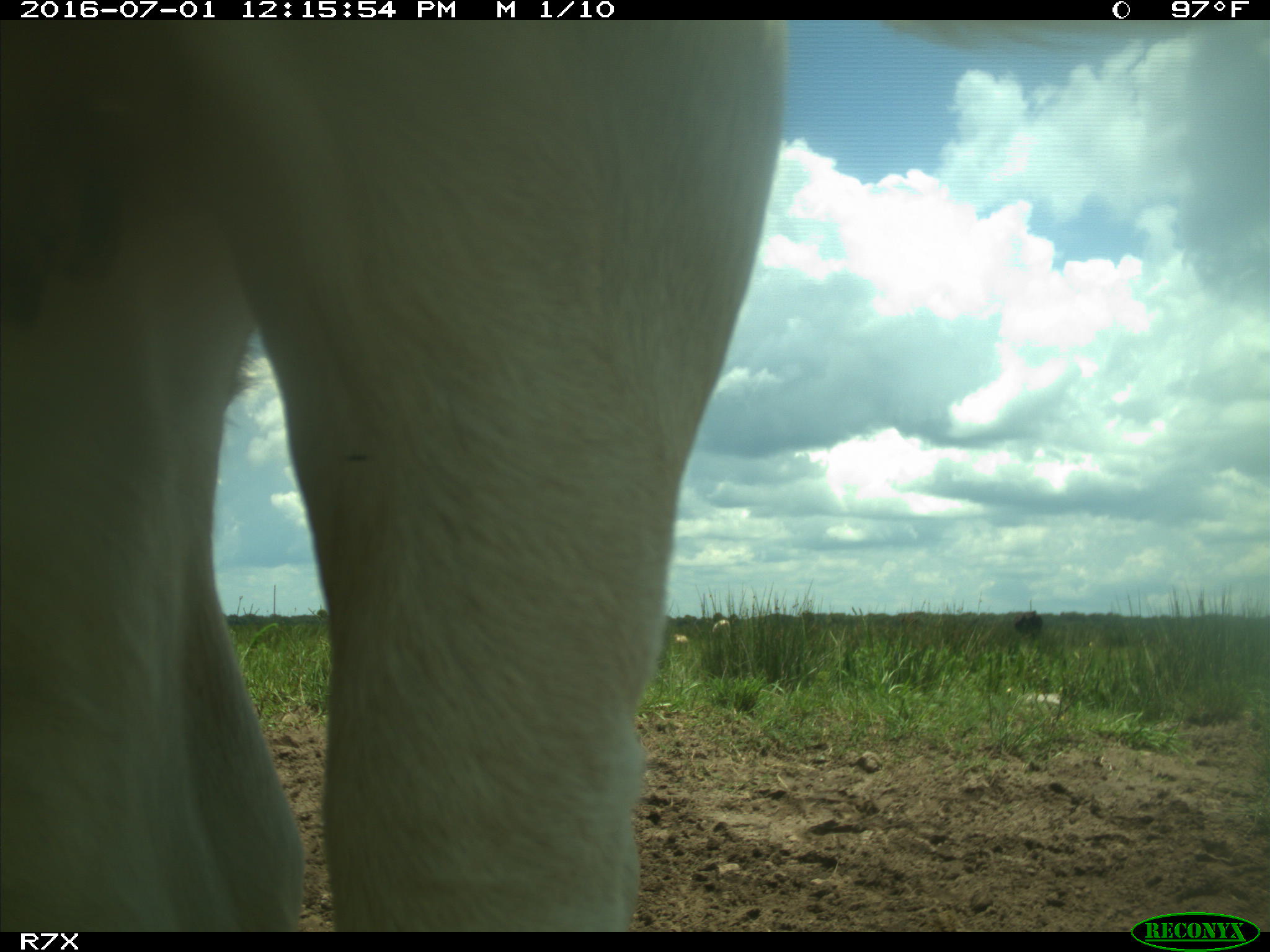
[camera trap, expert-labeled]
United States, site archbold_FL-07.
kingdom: Animalia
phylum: Chordata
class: Mammalia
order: Artiodactyla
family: Bovidae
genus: Bos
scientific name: Bos taurus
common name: domestic cow